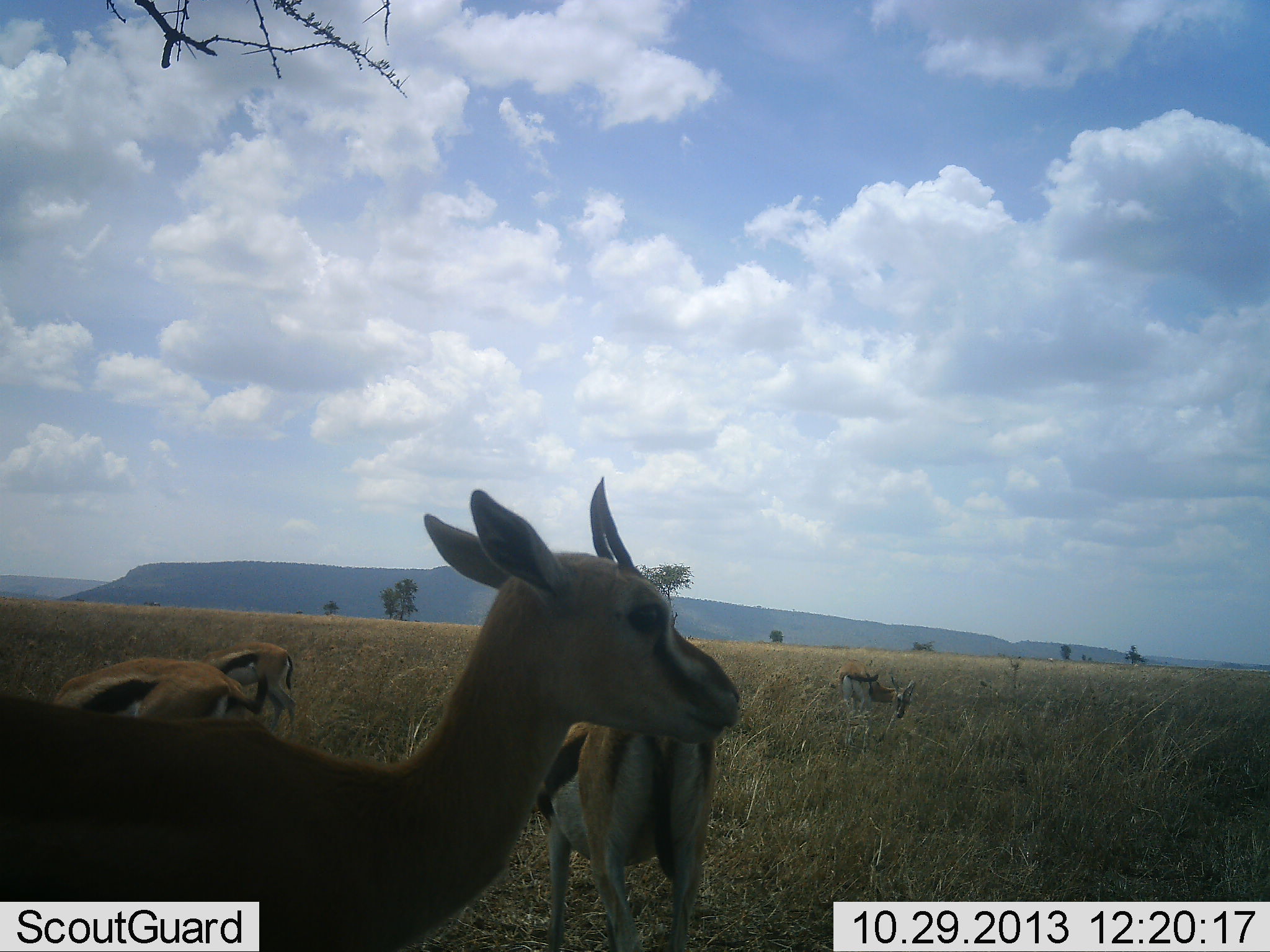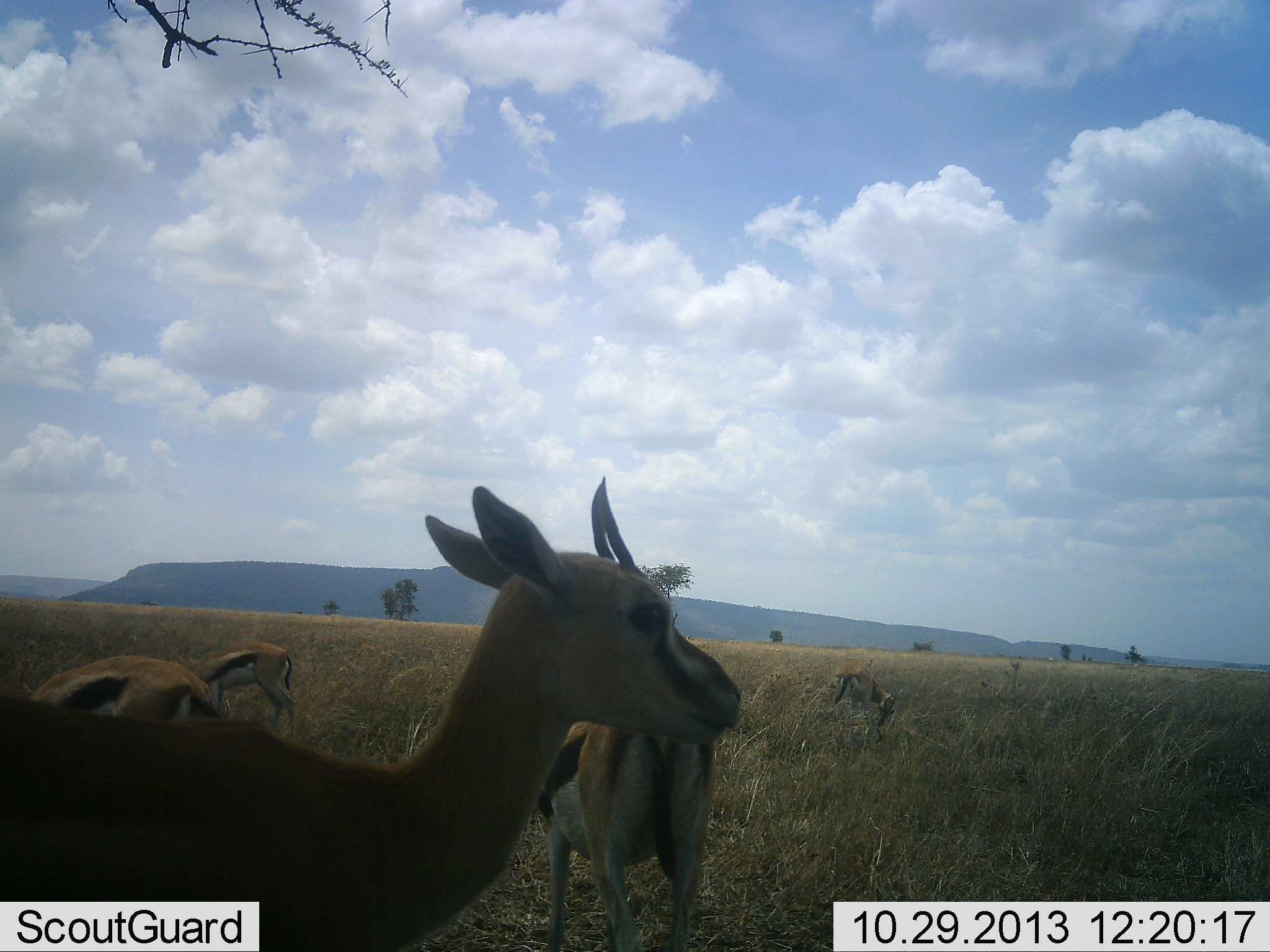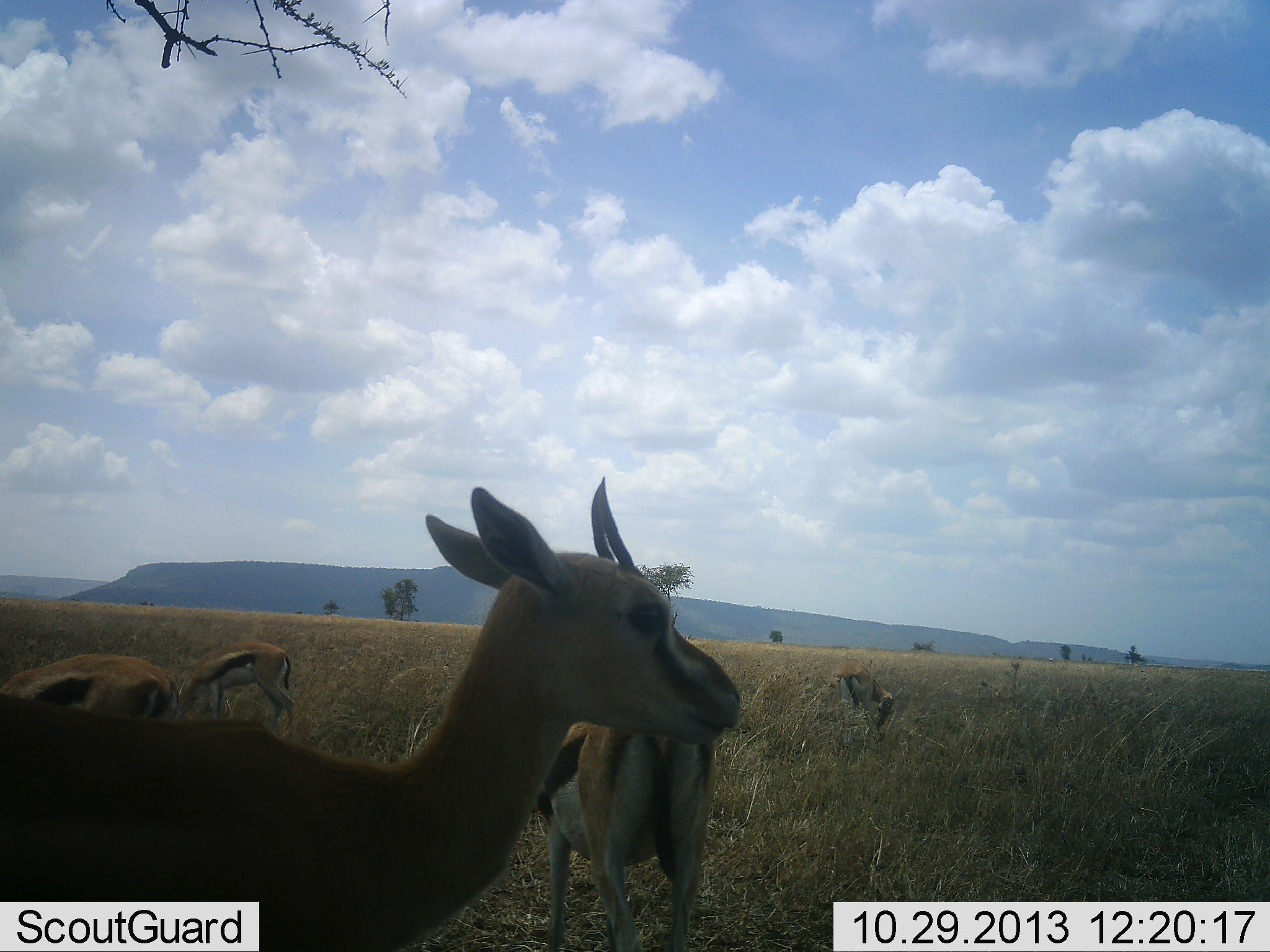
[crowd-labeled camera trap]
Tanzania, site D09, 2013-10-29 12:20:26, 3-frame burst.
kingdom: Animalia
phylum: Chordata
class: Mammalia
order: Artiodactyla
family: Bovidae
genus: Eudorcas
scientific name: Eudorcas thomsonii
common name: thomson's gazelle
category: gazellethomsons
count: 5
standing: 87%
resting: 0%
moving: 19%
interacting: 0%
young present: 0%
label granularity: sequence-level